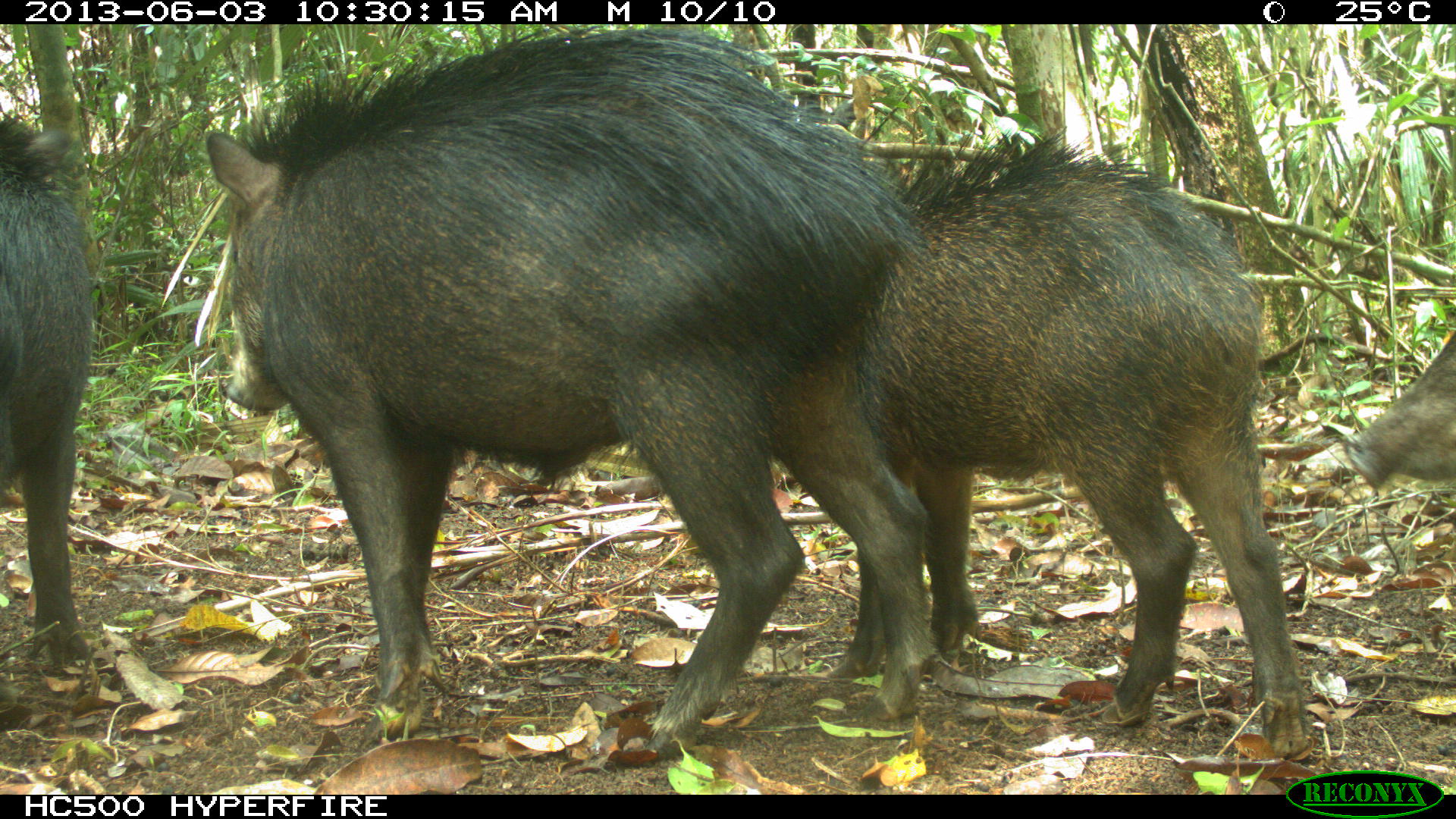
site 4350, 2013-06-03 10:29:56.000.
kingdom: Animalia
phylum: Chordata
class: Mammalia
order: Artiodactyla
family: Tayassuidae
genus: Tayassu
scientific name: Tayassu pecari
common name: white-lipped peccary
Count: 6.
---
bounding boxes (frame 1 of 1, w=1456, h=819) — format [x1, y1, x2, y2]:
tayassu pecari: [199, 23, 935, 763]; [799, 132, 1309, 760]; [0, 111, 99, 674]; [1339, 310, 1456, 492]